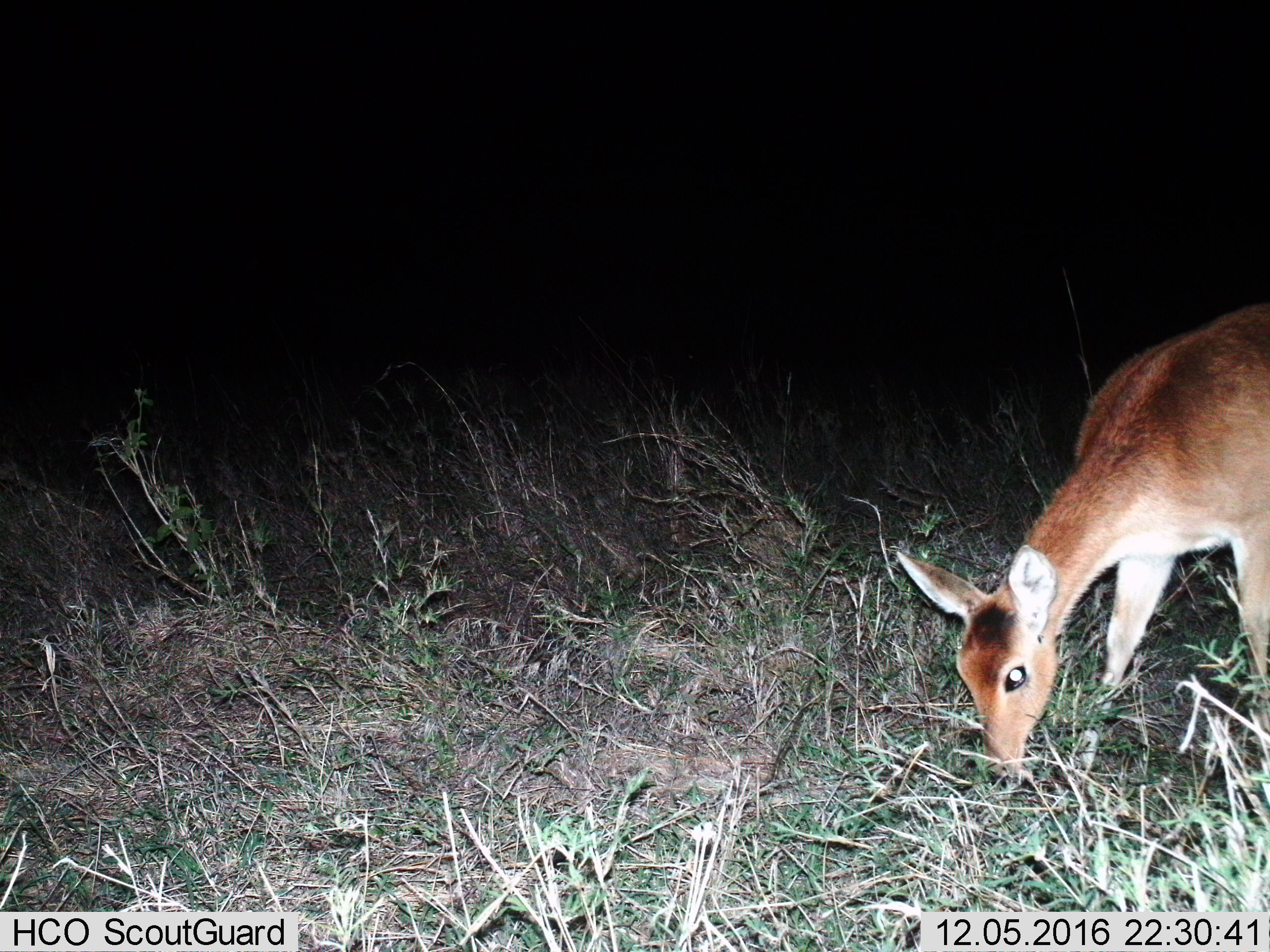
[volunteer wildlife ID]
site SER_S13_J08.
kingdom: Animalia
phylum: Chordata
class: Mammalia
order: Artiodactyla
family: Bovidae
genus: Redunca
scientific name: Redunca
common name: reedbuck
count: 1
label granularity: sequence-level